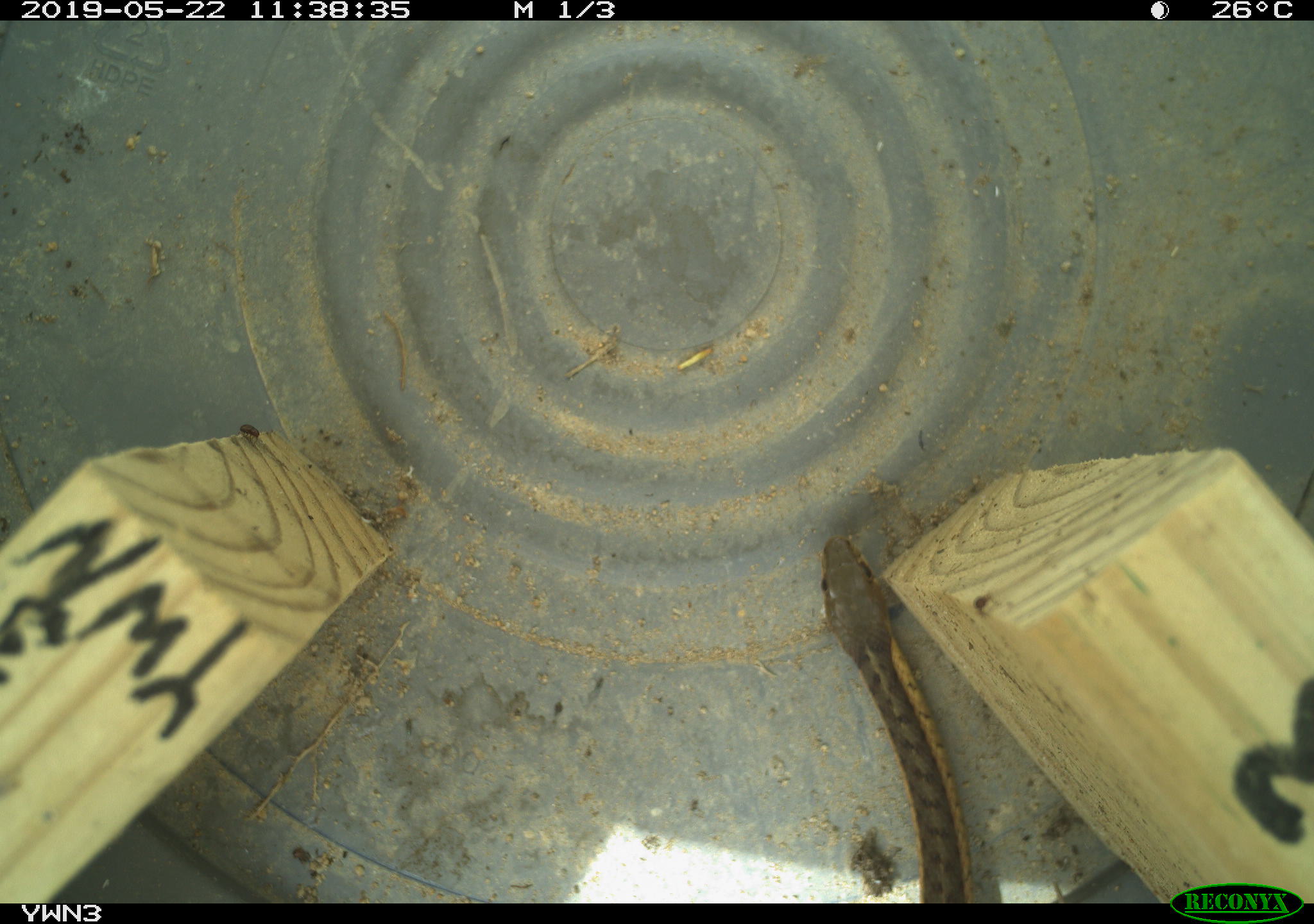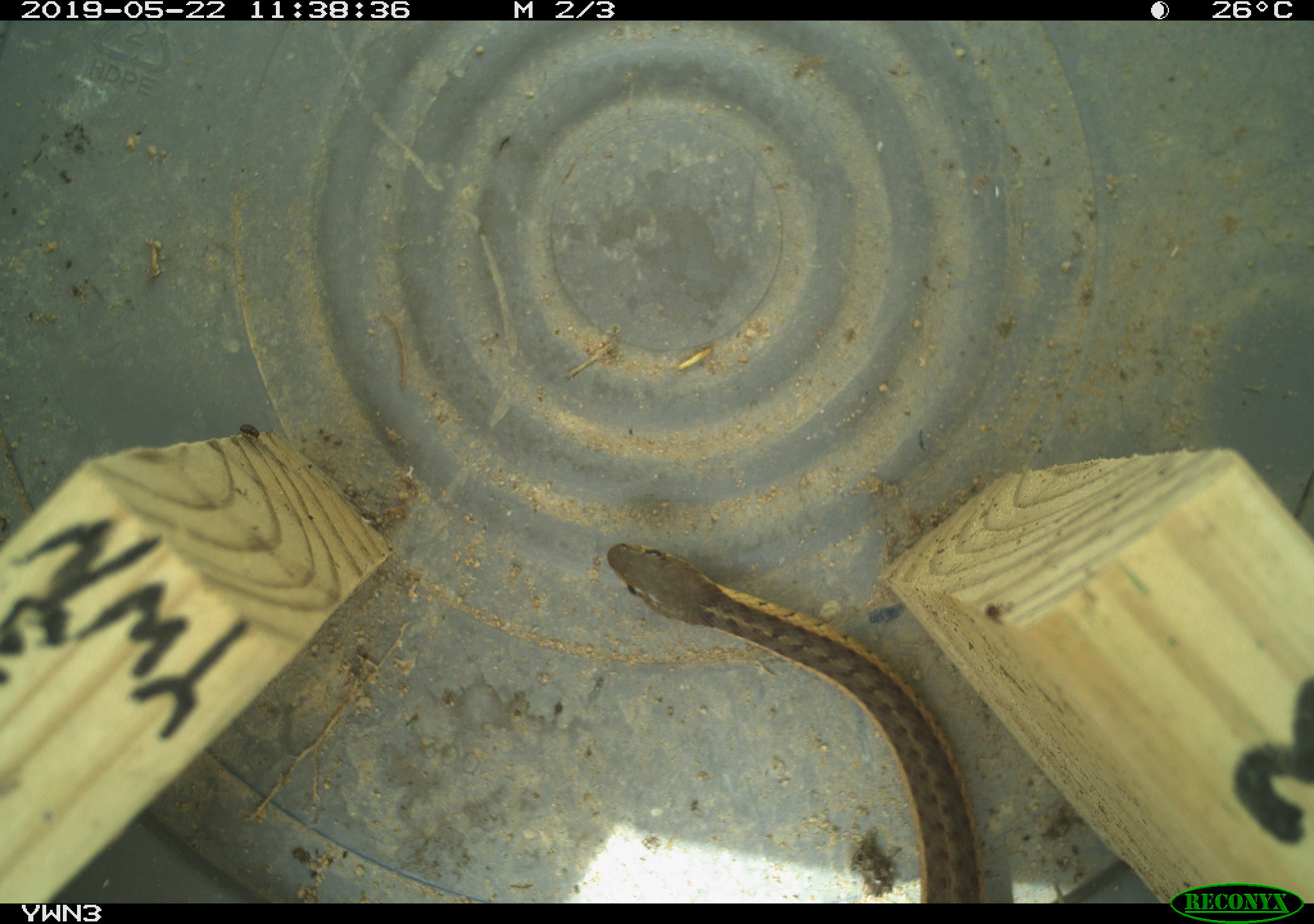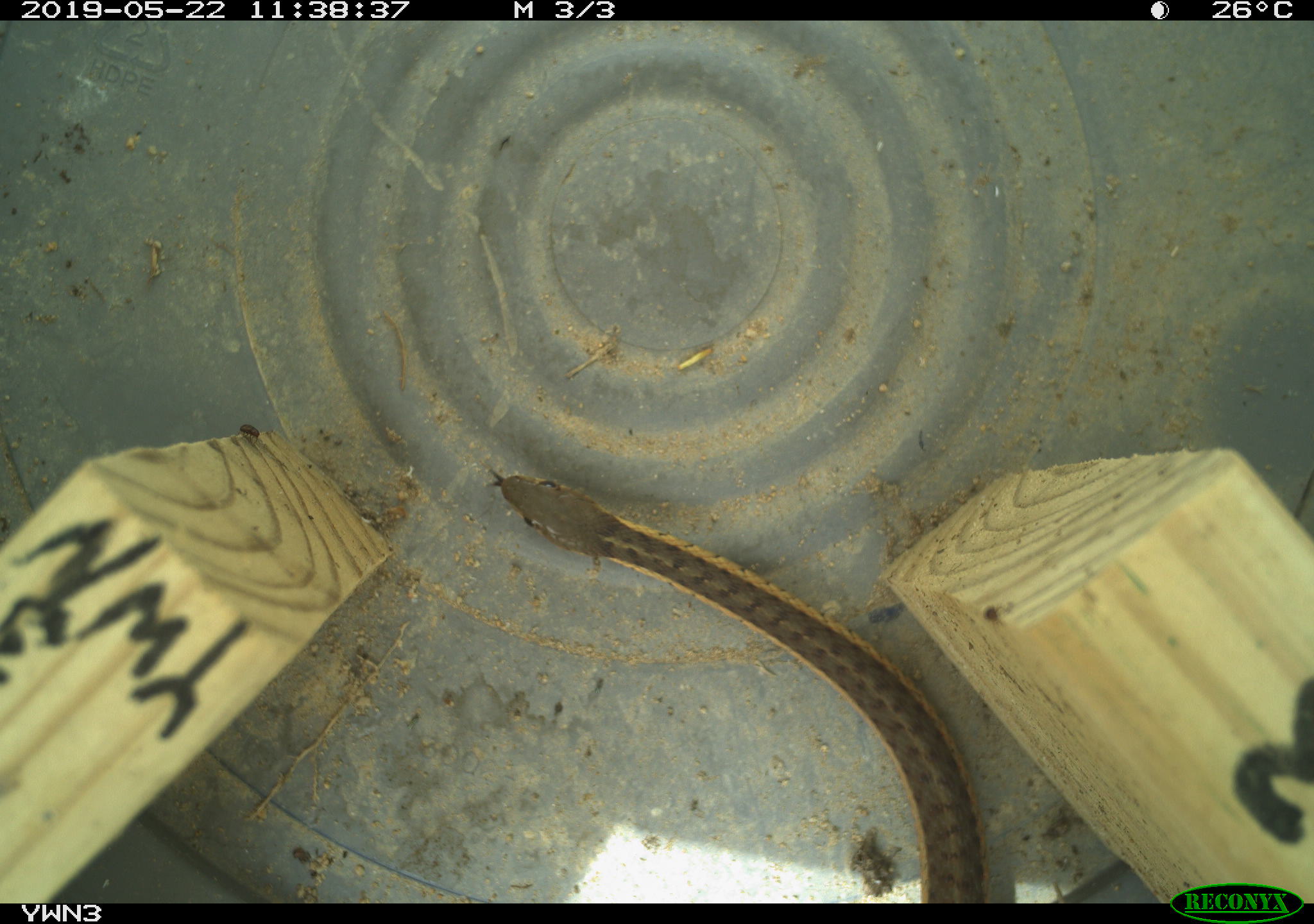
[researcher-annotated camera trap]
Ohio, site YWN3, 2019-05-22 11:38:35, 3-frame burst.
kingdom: Animalia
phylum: Chordata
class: Reptilia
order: Squamata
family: Colubridae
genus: Thamnophis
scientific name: Thamnophis sirtalis sirtalis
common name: eastern gartersnake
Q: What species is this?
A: Eastern gartersnake (Thamnophis sirtalis sirtalis).